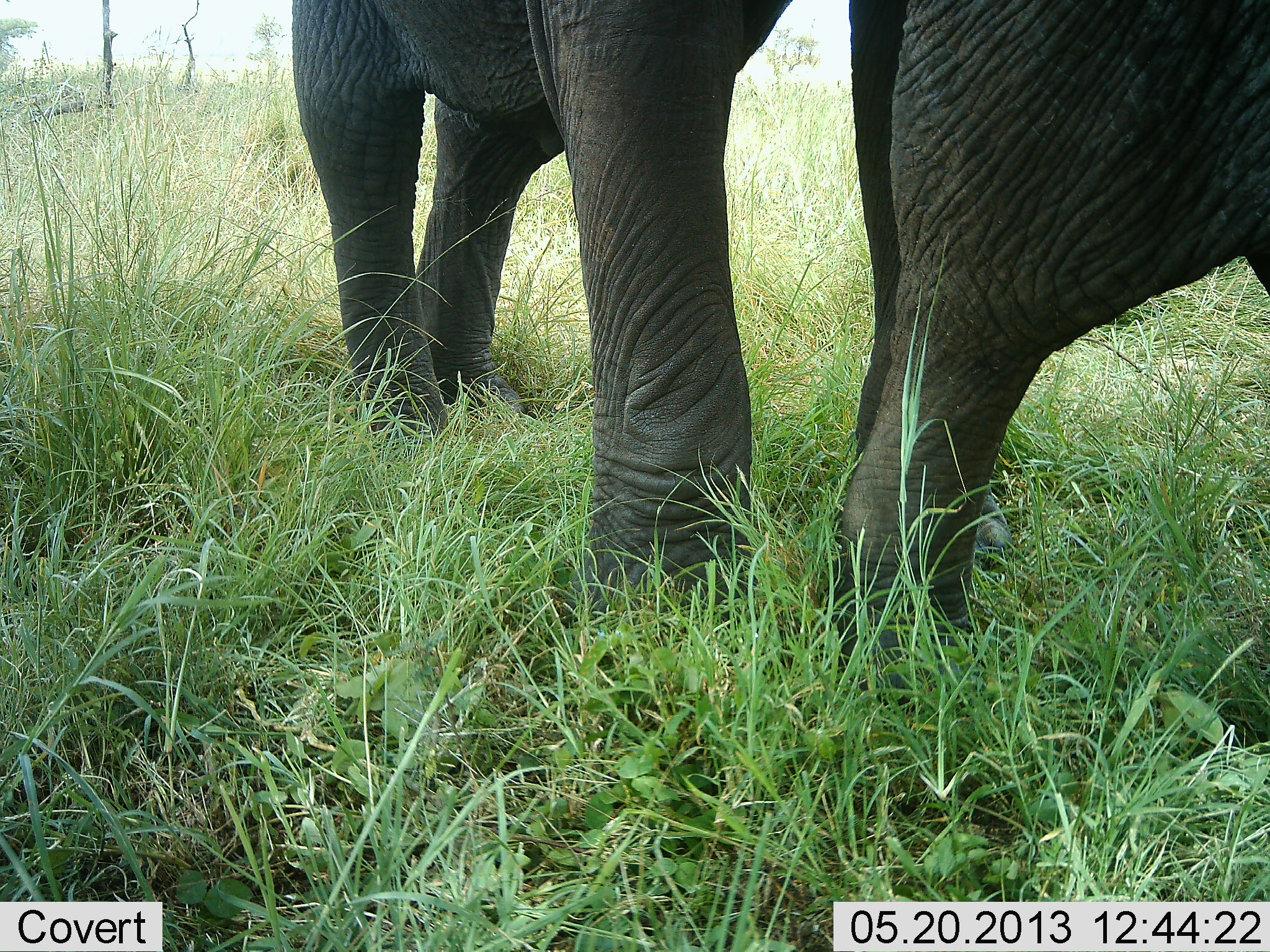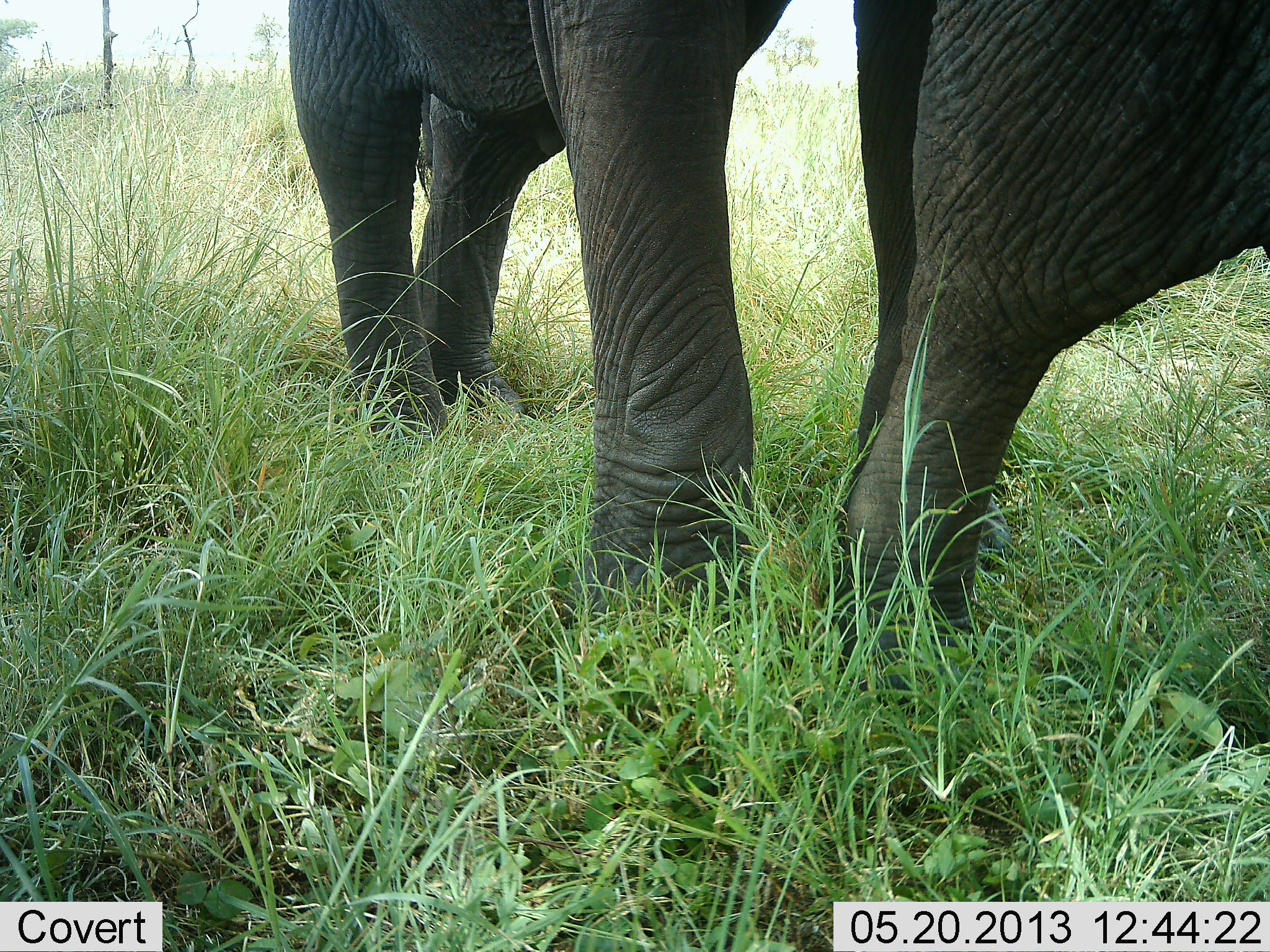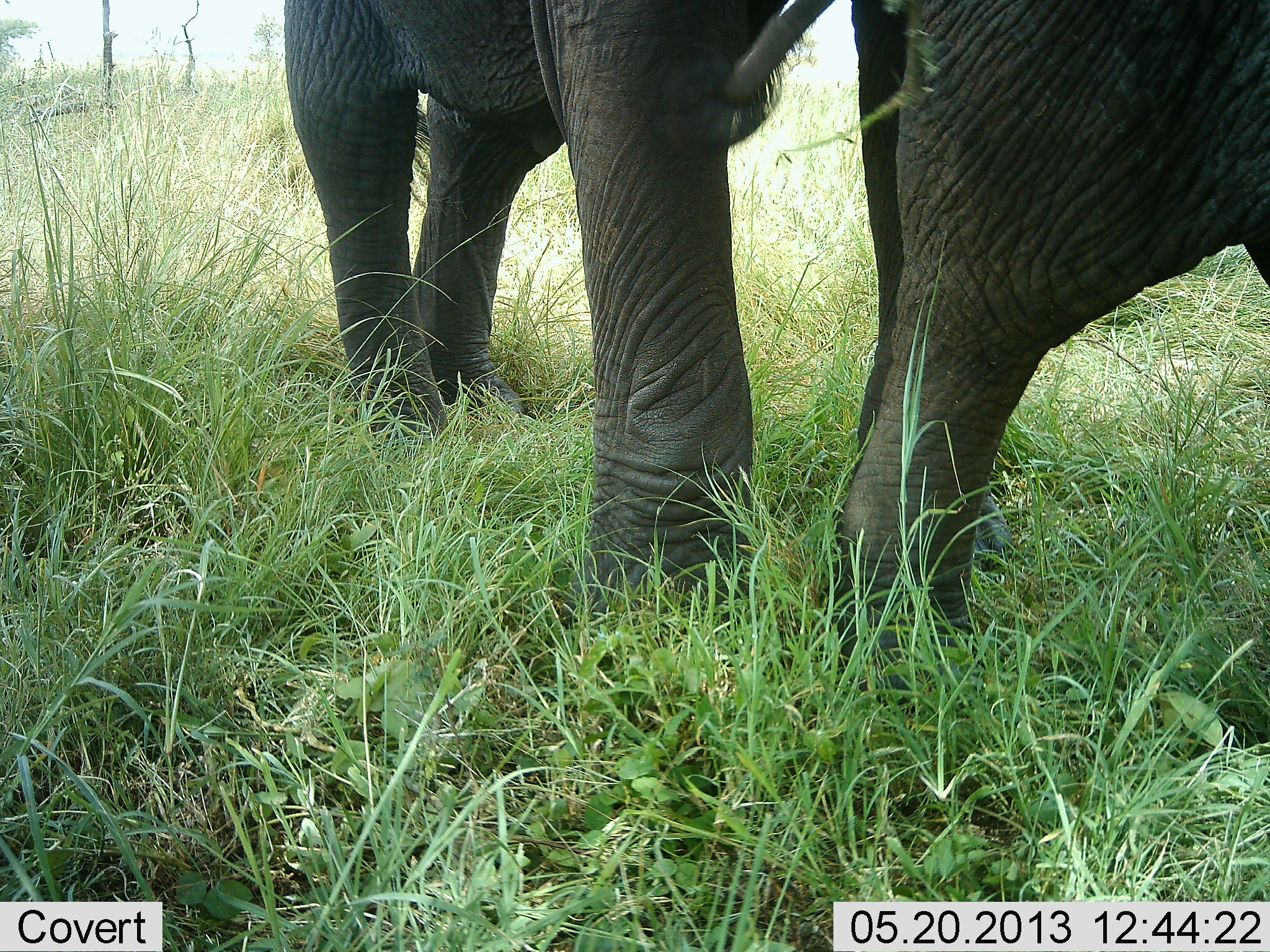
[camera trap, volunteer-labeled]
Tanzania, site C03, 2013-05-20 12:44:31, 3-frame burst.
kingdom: Animalia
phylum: Chordata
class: Mammalia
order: Proboscidea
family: Elephantidae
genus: Loxodonta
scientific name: Loxodonta africana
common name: african bush elephant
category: elephant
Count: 2.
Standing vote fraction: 90%.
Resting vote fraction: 0%.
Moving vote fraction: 20%.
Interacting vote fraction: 0%.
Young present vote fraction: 0%.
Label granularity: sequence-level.